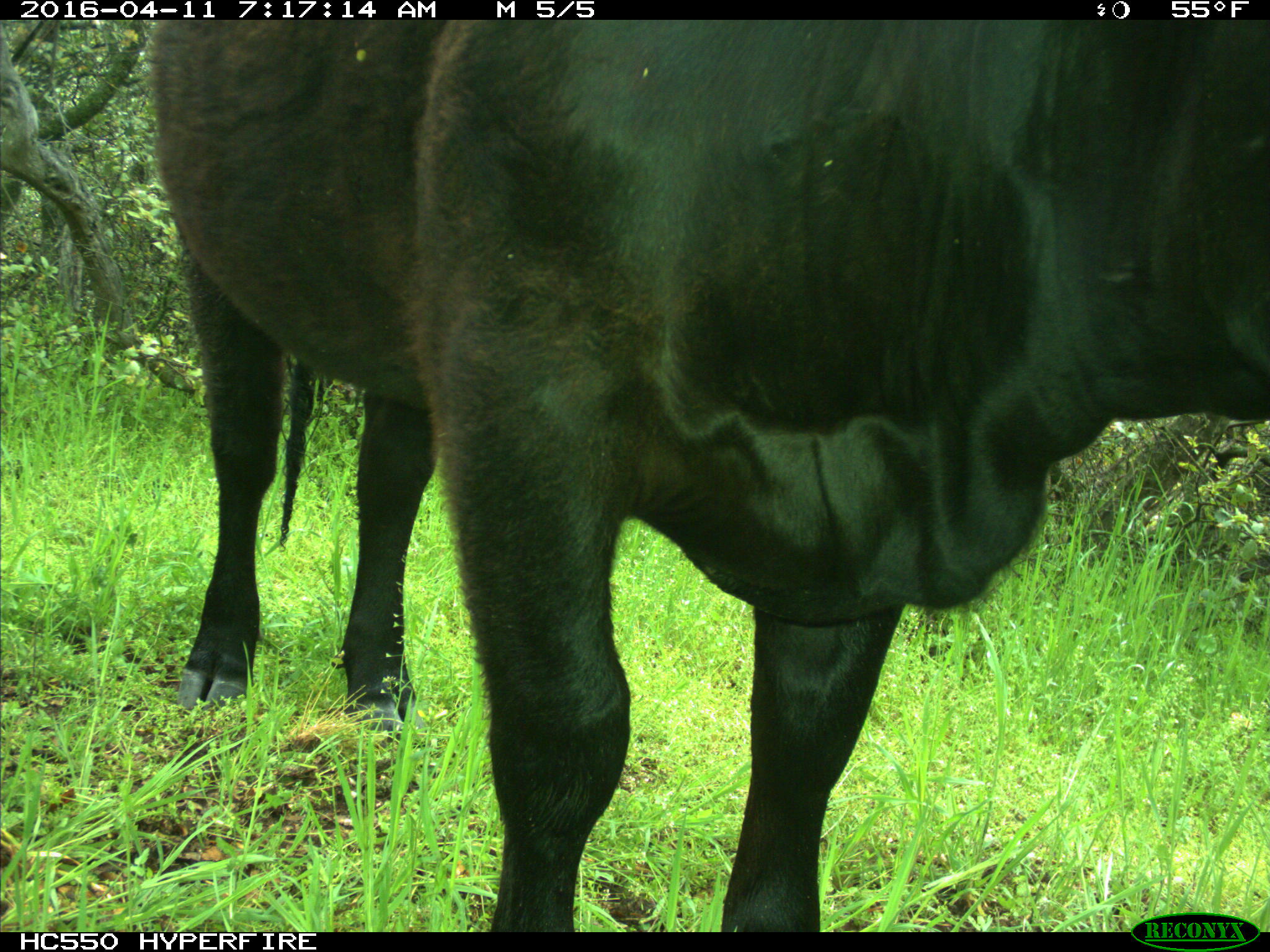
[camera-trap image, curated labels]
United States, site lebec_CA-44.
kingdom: Animalia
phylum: Chordata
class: Mammalia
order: Artiodactyla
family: Bovidae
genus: Bos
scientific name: Bos taurus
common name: domestic cow